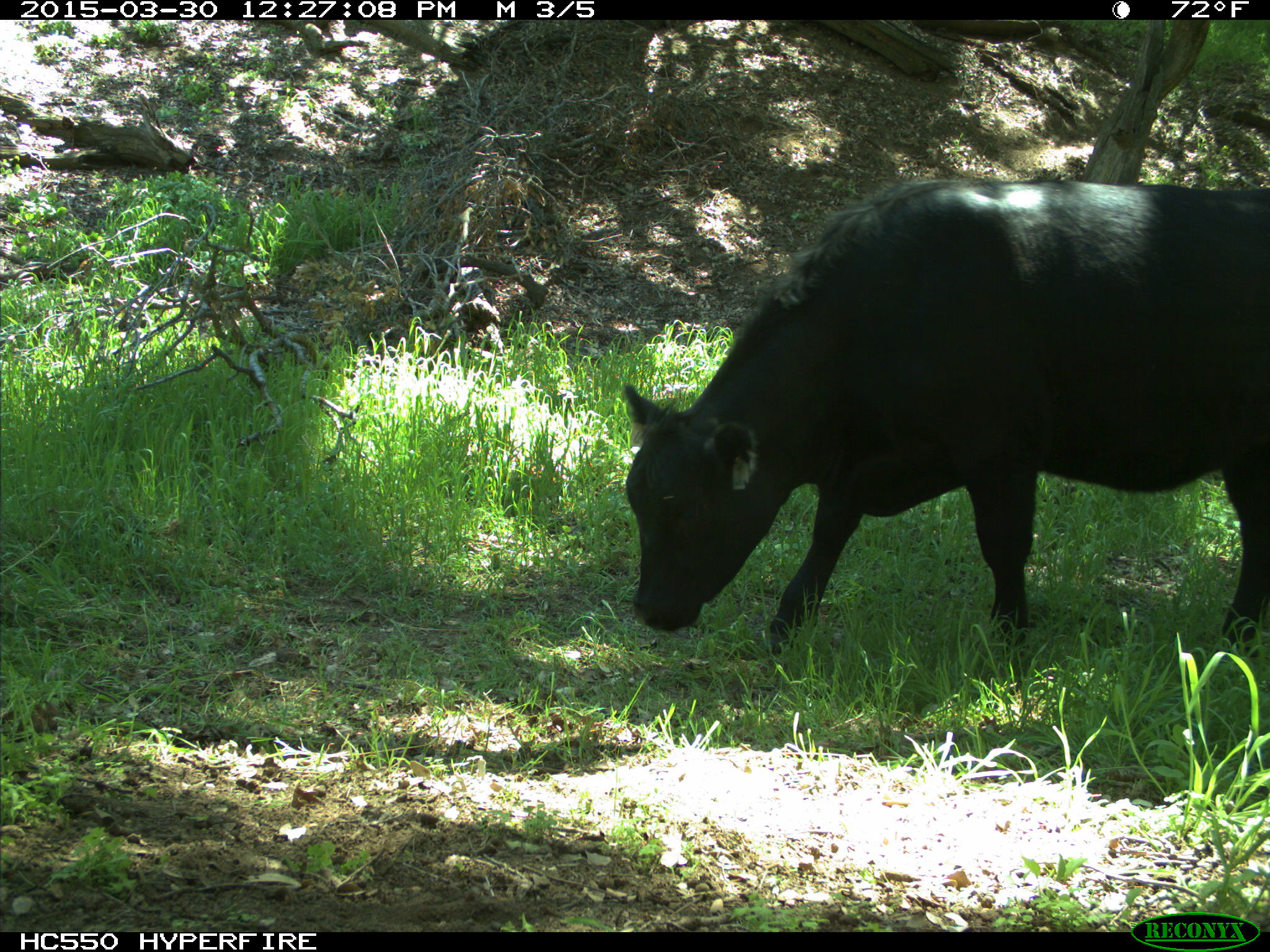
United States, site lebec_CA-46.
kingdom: Animalia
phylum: Chordata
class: Mammalia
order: Artiodactyla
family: Bovidae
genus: Bos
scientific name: Bos taurus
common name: domestic cow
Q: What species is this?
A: Bos taurus (domestic cow).